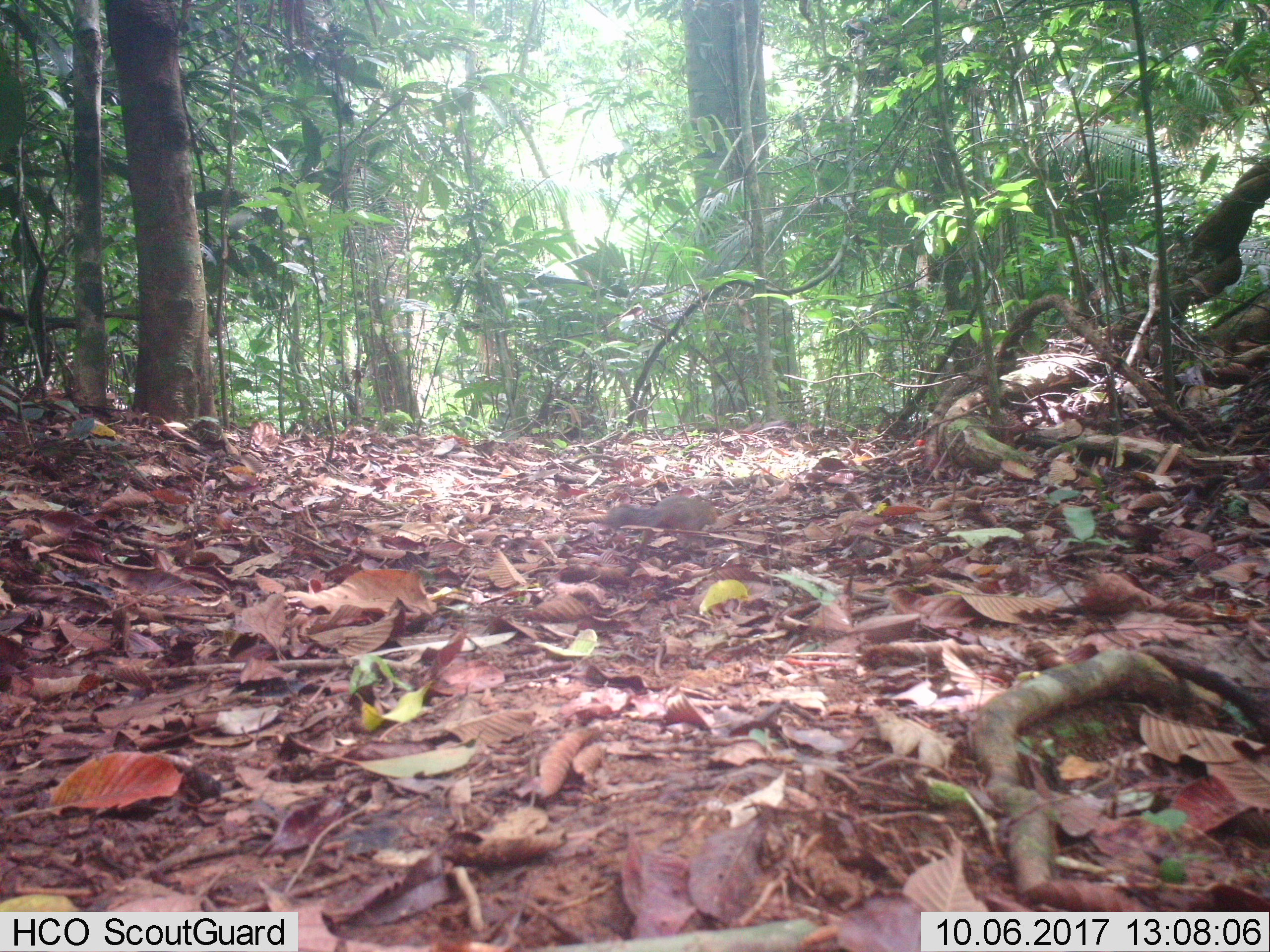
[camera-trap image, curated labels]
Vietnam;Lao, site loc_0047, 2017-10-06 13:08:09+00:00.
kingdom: Animalia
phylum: Chordata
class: Mammalia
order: Rodentia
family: Sciuridae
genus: Dremomys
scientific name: Dremomys rufigenis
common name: red-cheeked squirrel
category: red cheeked squirrel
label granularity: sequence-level